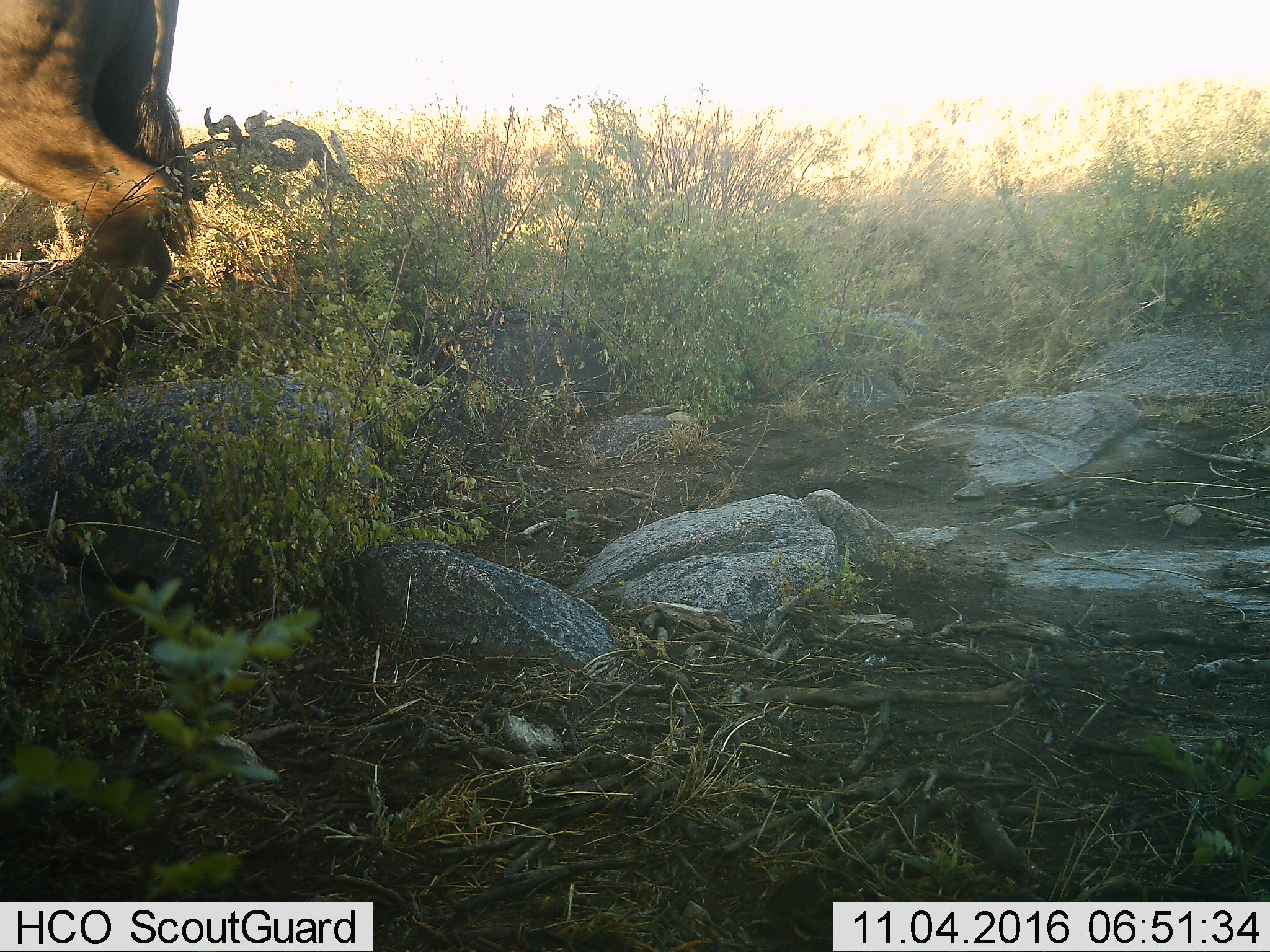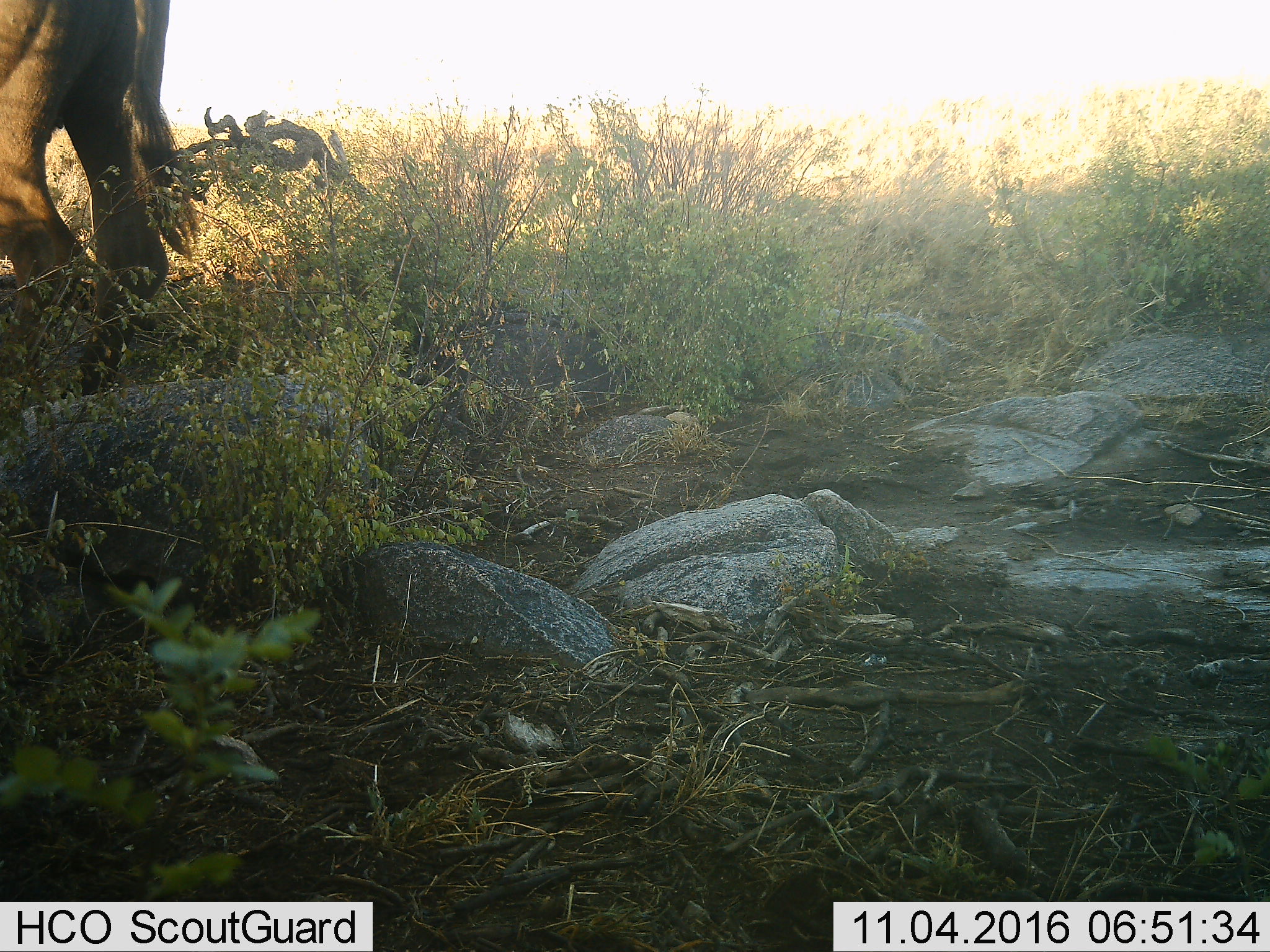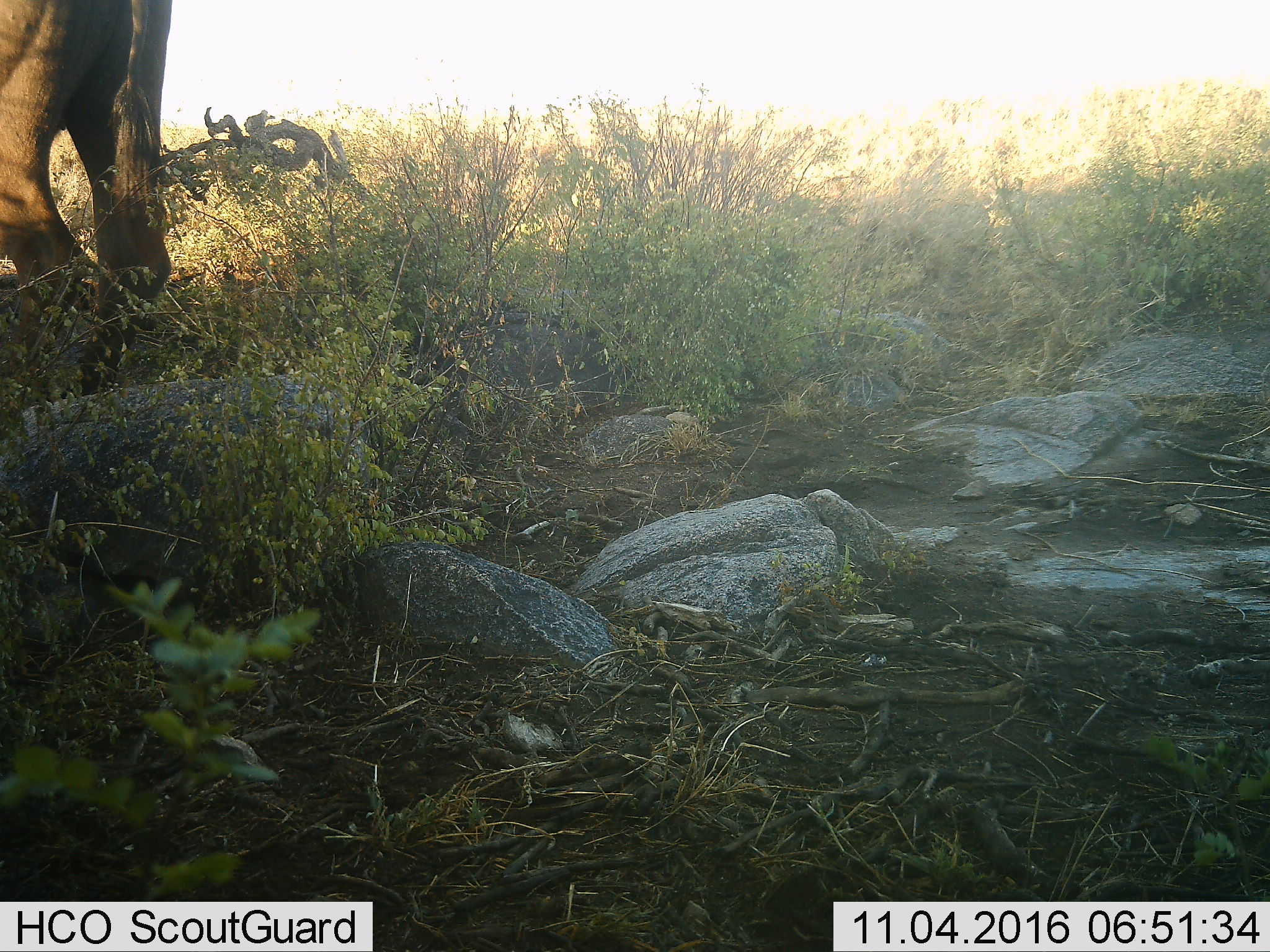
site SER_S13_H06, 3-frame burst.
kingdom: Animalia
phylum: Chordata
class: Mammalia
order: Artiodactyla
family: Bovidae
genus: Connochaetes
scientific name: Connochaetes taurinus taurinus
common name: blue wildebeest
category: wildebeestblue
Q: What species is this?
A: Wildebeestblue (blue wildebeest) (Connochaetes taurinus taurinus).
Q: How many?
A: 1.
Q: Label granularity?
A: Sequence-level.